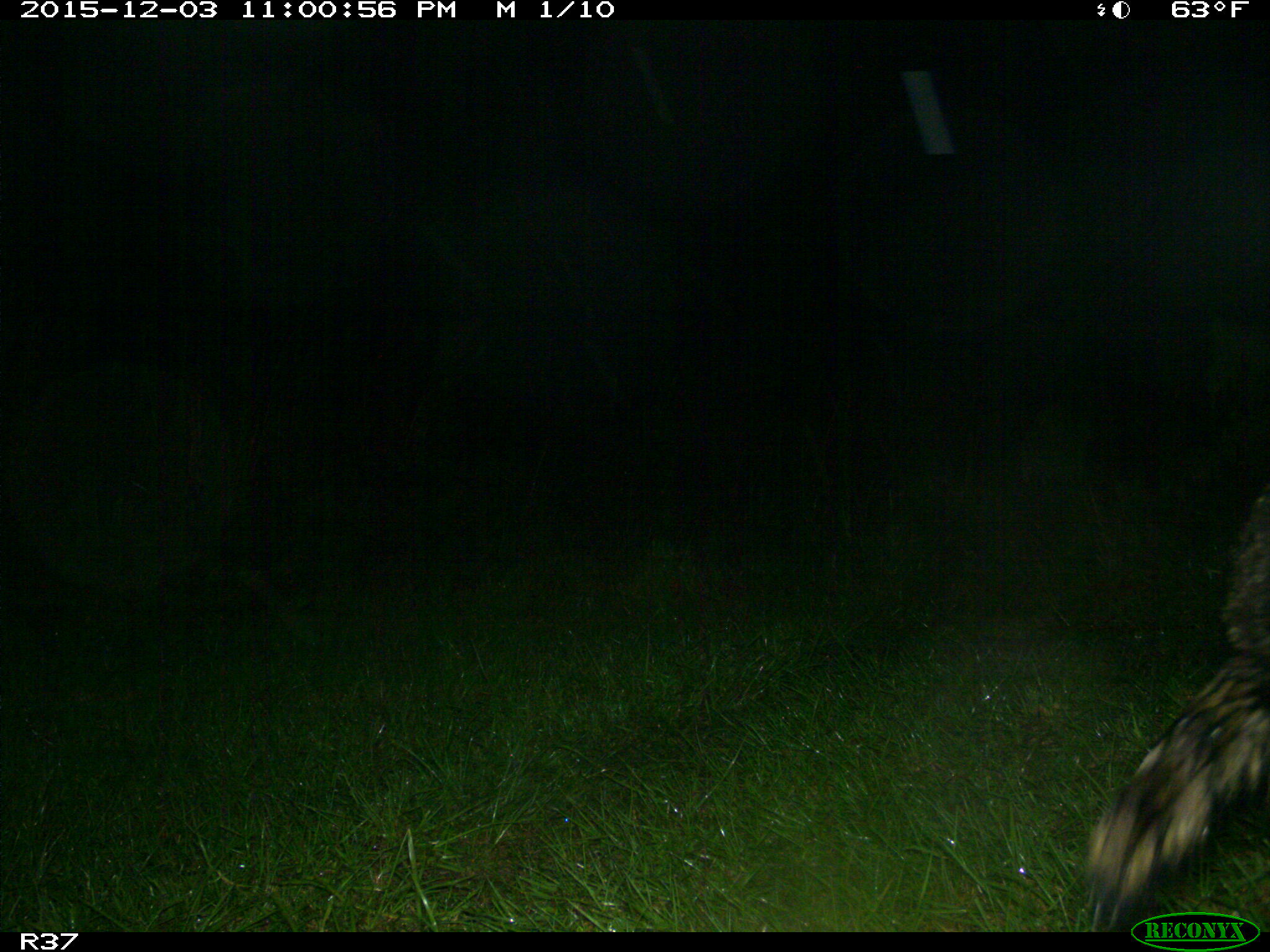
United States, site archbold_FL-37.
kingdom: Animalia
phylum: Chordata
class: Mammalia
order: Carnivora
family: Procyonidae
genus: Procyon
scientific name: Procyon lotor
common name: common raccoon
Procyon lotor (common raccoon).